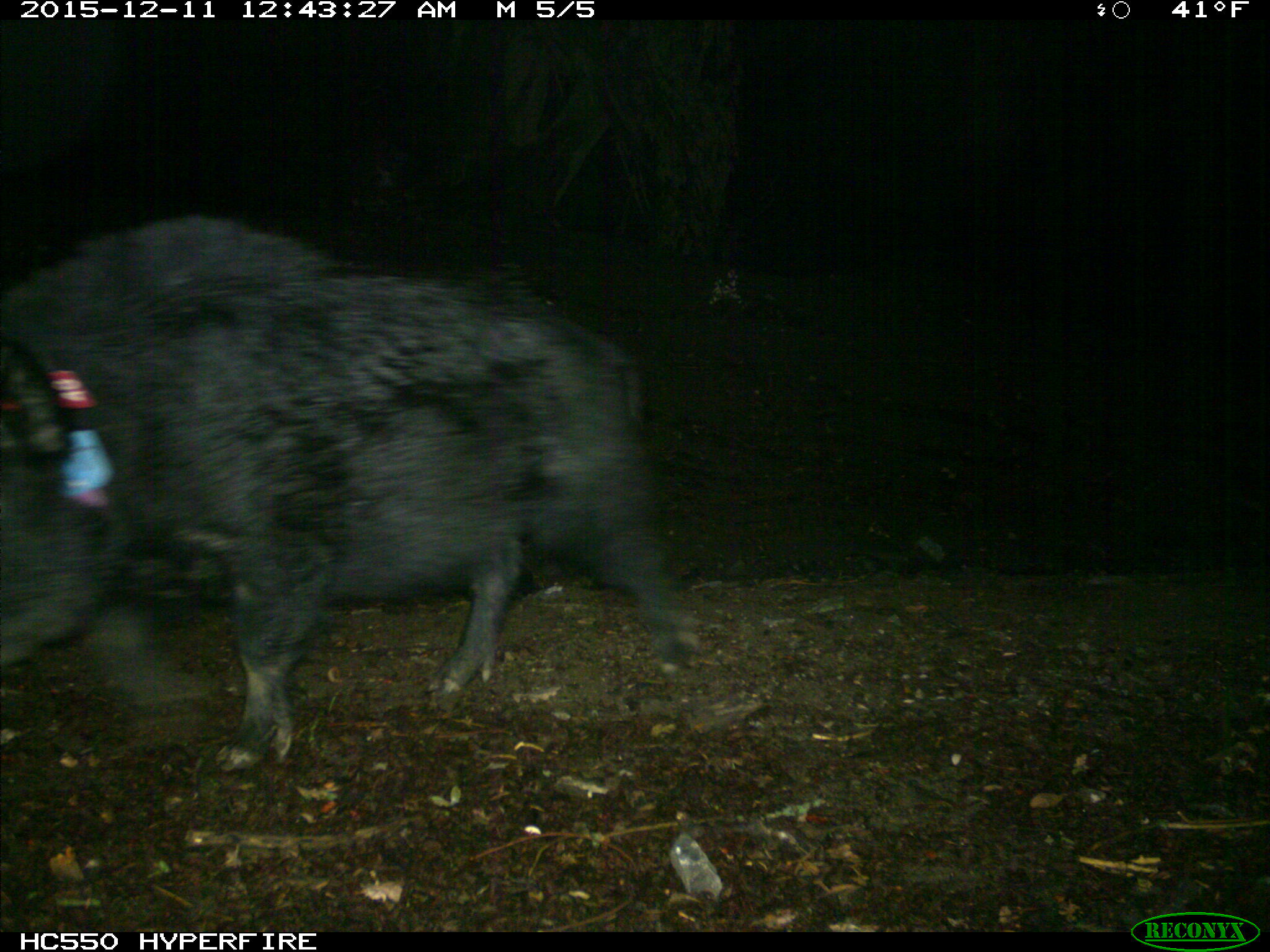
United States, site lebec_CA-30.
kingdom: Animalia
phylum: Chordata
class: Mammalia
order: Artiodactyla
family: Suidae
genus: Sus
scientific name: Sus scrofa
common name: wild boar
Sus scrofa (wild boar).